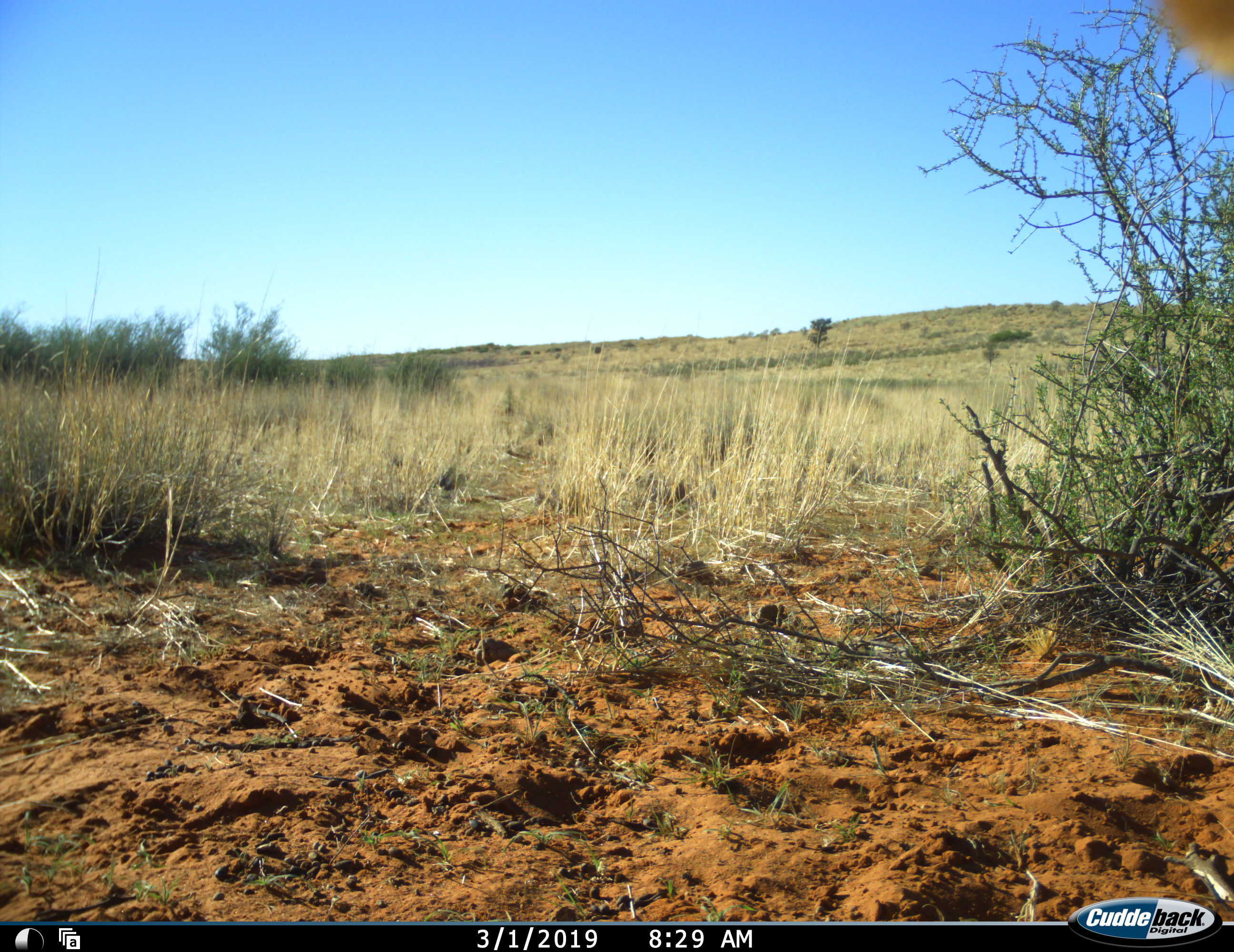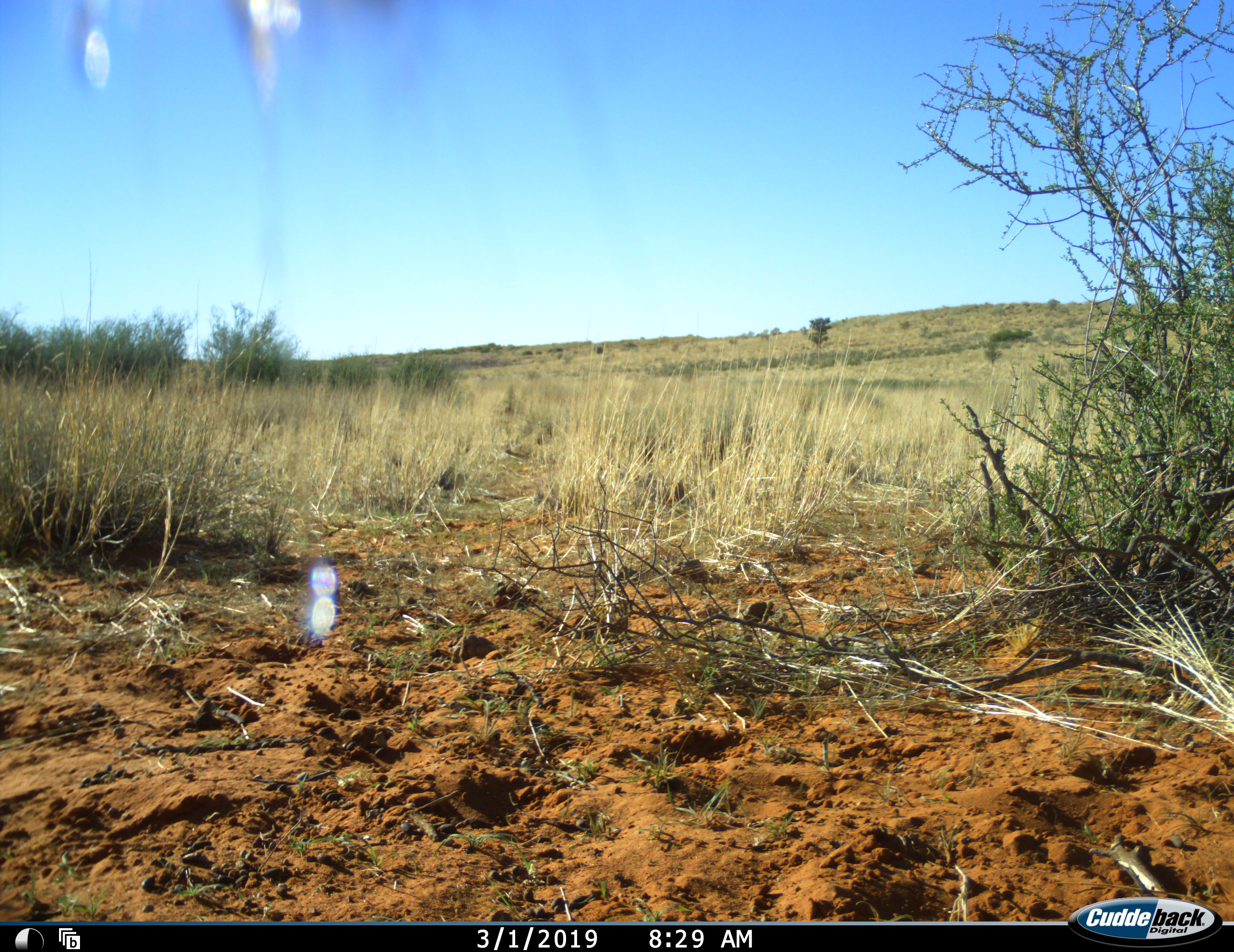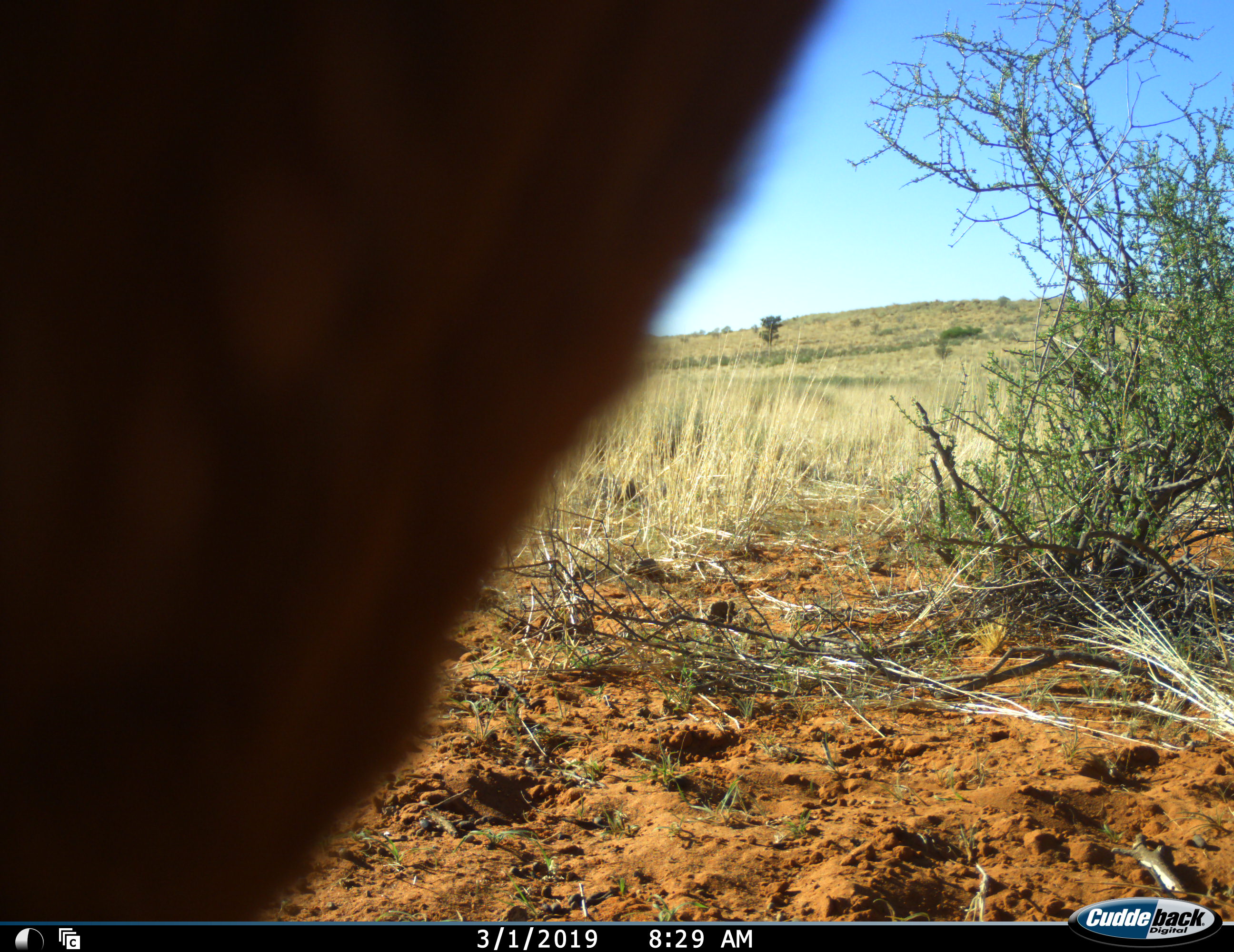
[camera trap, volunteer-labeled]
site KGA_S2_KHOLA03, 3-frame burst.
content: unidentified animal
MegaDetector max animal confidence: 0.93